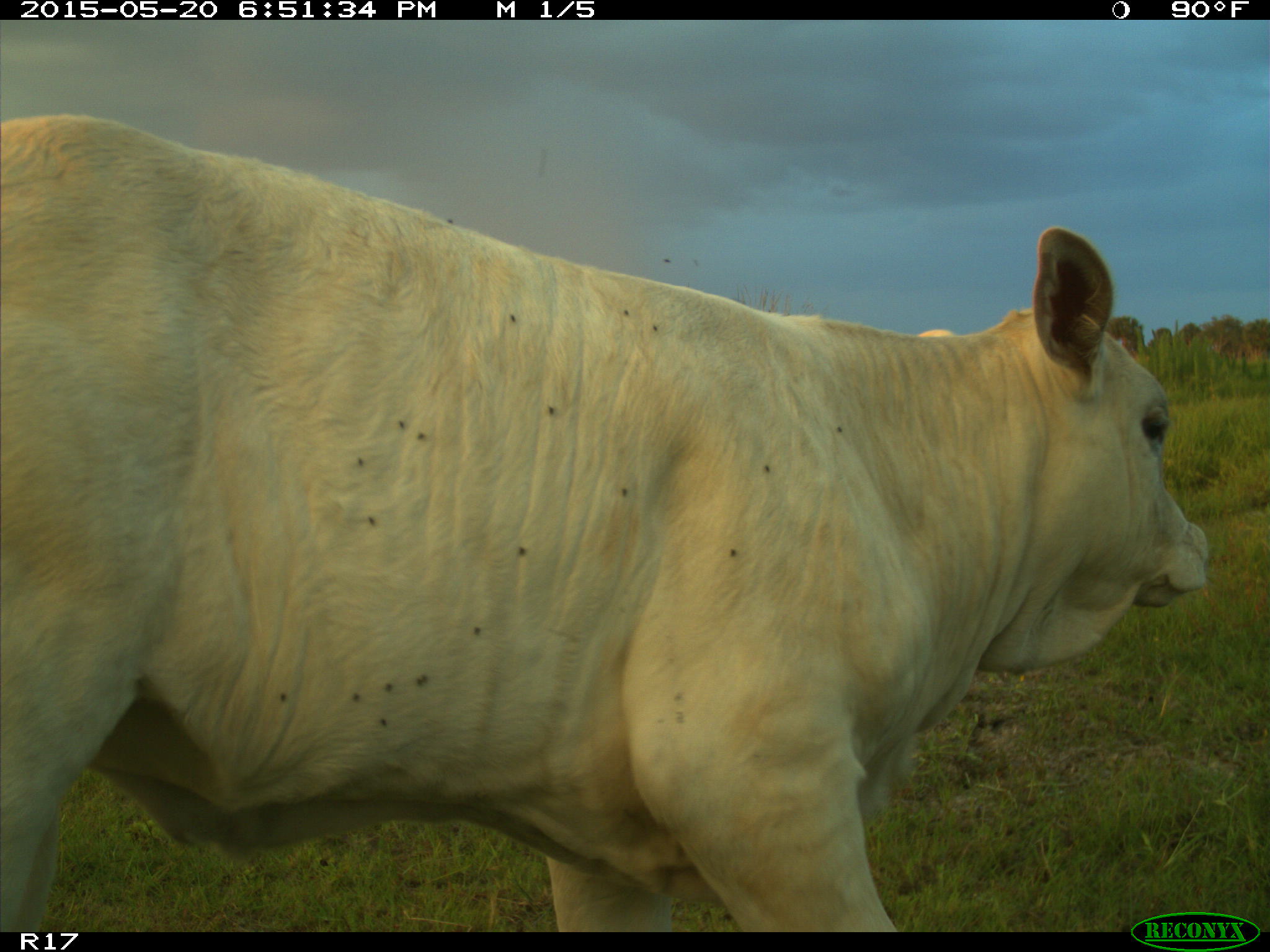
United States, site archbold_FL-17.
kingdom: Animalia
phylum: Chordata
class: Mammalia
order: Artiodactyla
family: Bovidae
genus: Bos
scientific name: Bos taurus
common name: domestic cow